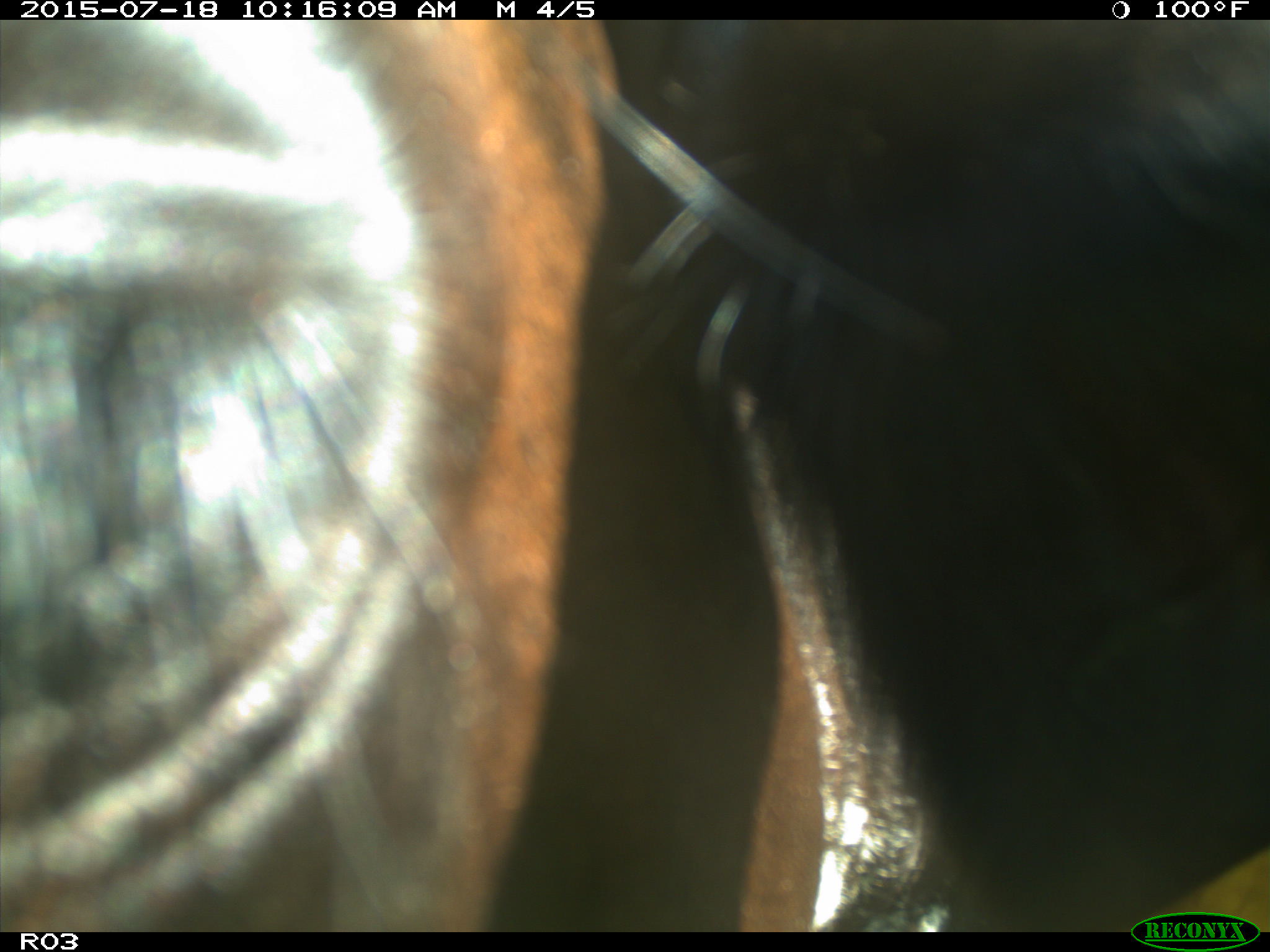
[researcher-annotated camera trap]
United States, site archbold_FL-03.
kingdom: Animalia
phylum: Chordata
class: Mammalia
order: Artiodactyla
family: Bovidae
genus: Bos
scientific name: Bos taurus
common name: domestic cow